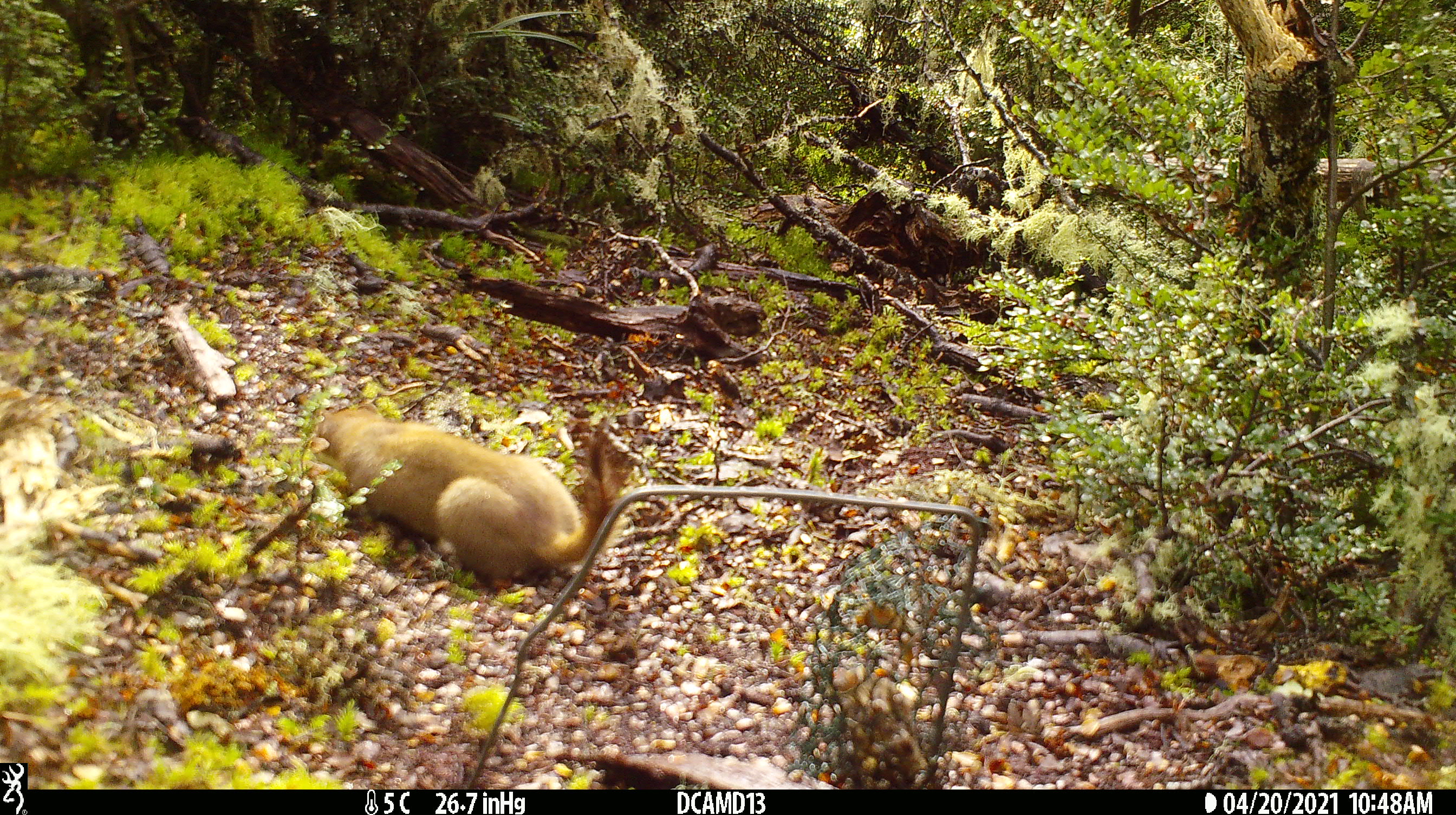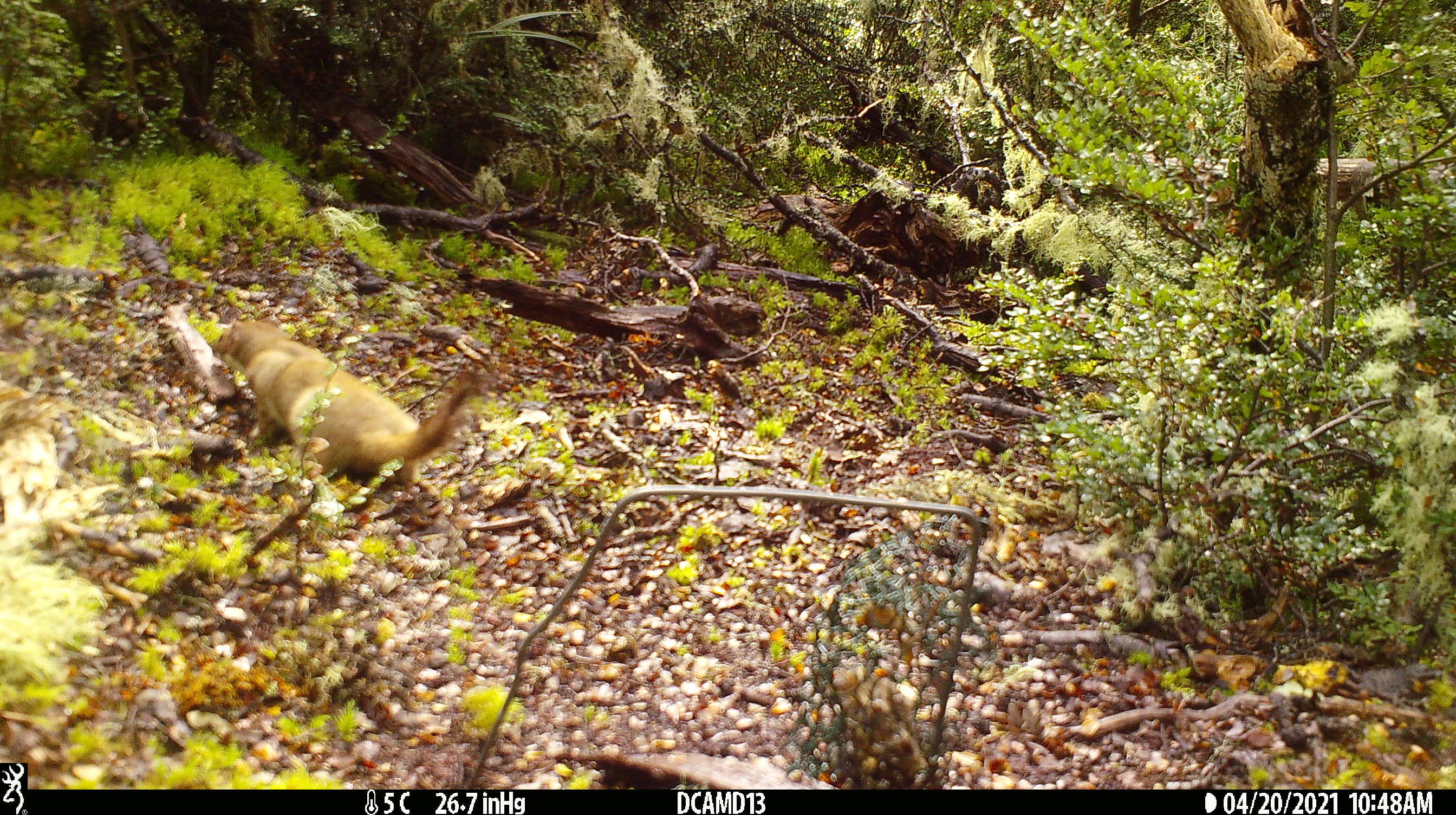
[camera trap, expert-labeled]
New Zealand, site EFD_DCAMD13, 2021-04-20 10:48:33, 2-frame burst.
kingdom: Animalia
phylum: Chordata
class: Mammalia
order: Carnivora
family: Mustelidae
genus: Mustela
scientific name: Mustela erminea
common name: stoat